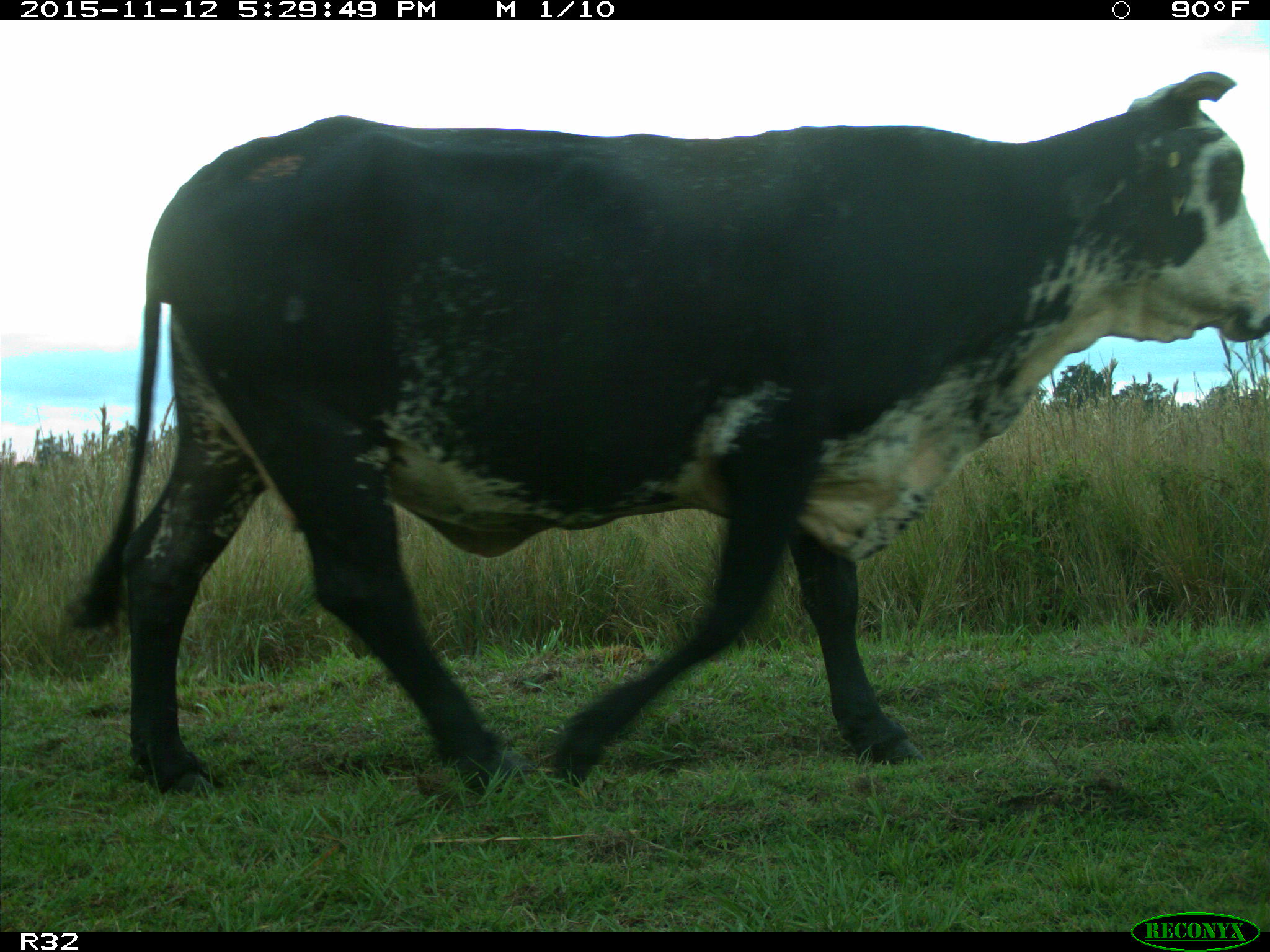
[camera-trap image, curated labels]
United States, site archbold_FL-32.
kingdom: Animalia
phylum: Chordata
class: Mammalia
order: Artiodactyla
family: Bovidae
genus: Bos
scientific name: Bos taurus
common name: domestic cow